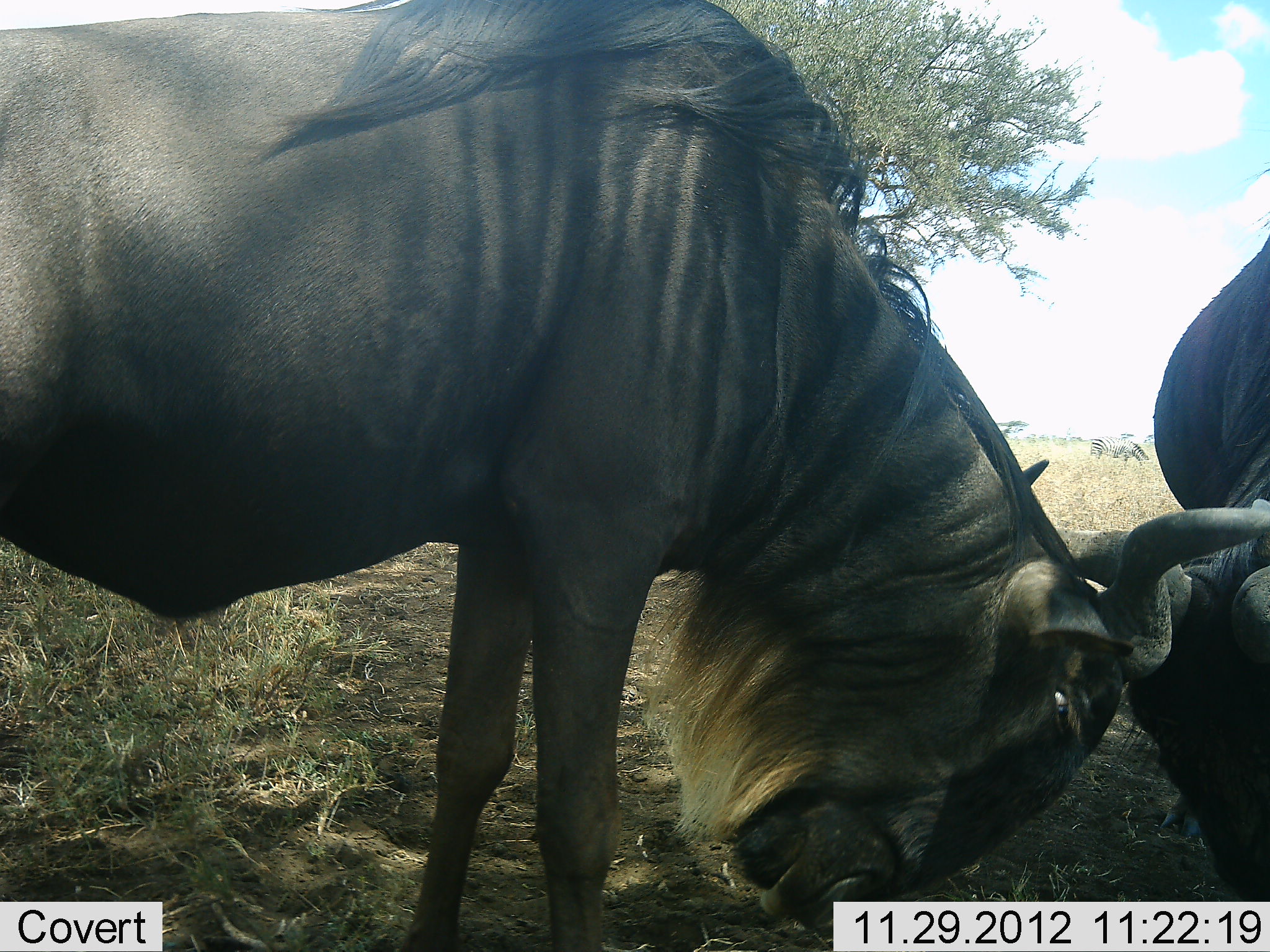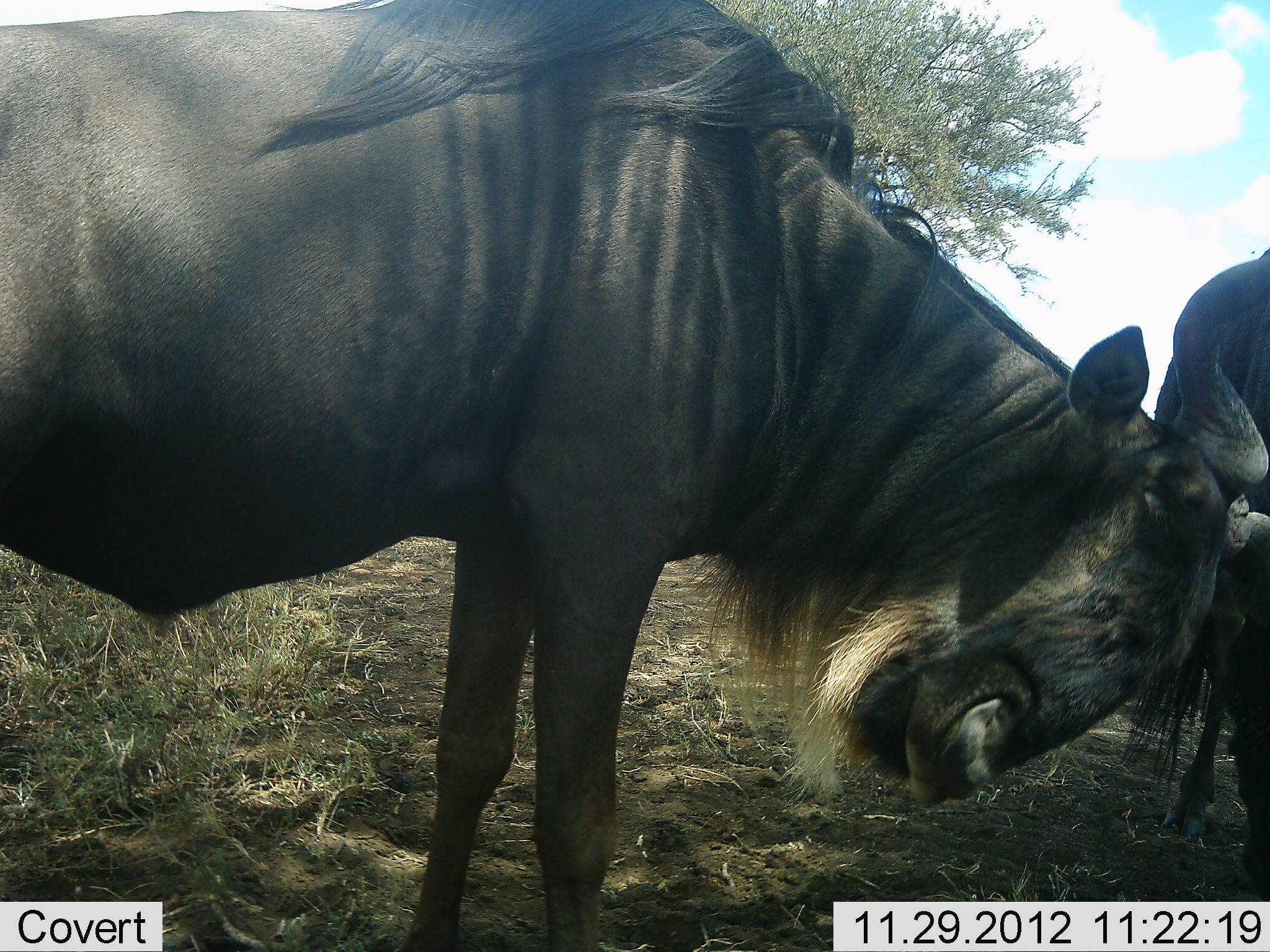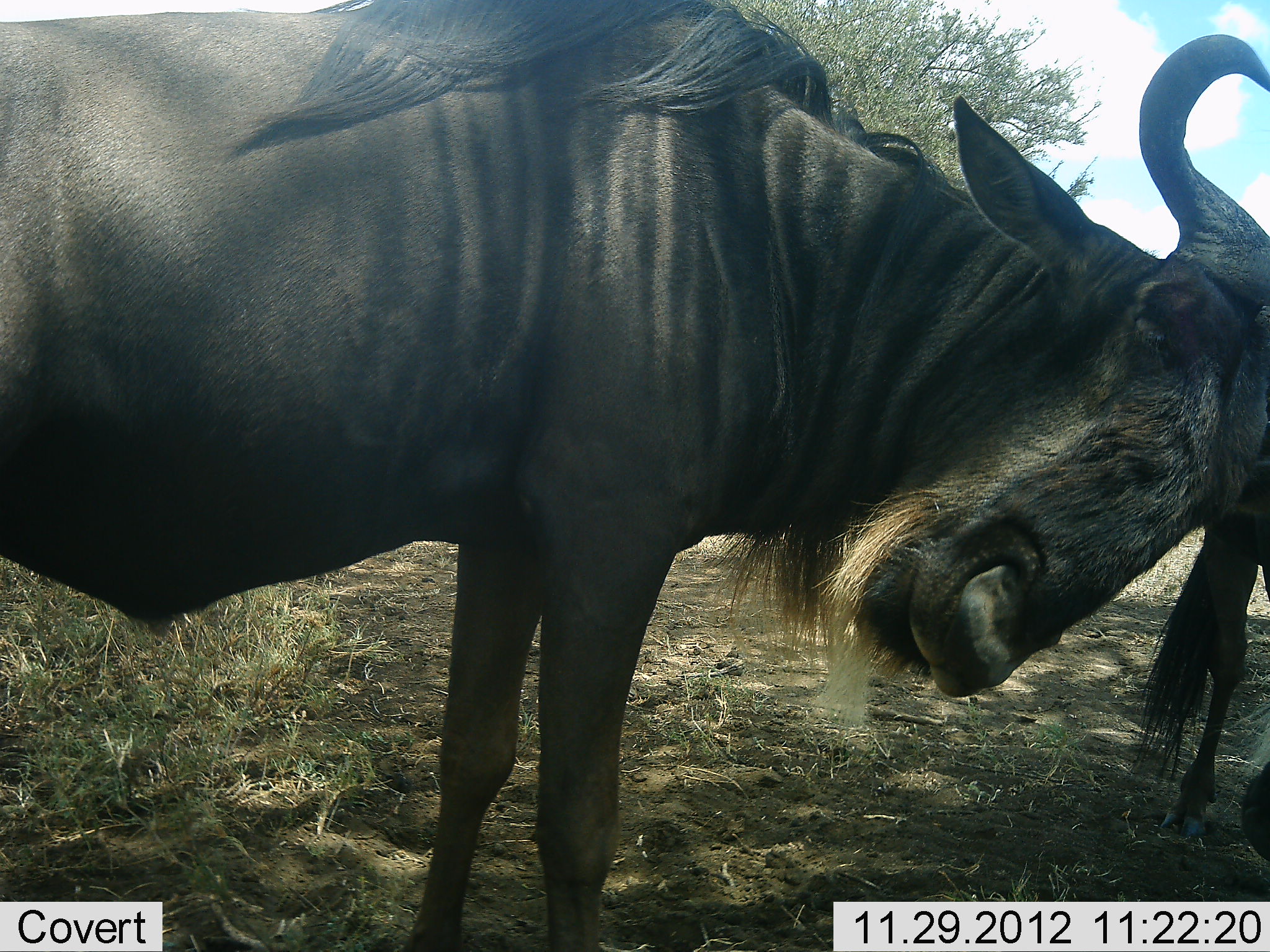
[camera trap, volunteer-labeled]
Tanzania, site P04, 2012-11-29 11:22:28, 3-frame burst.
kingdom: Animalia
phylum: Chordata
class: Mammalia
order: Artiodactyla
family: Bovidae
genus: Connochaetes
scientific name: Connochaetes taurinus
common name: blue wildebeest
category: wildebeest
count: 2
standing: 50%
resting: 0%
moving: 10%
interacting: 80%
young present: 0%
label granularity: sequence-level